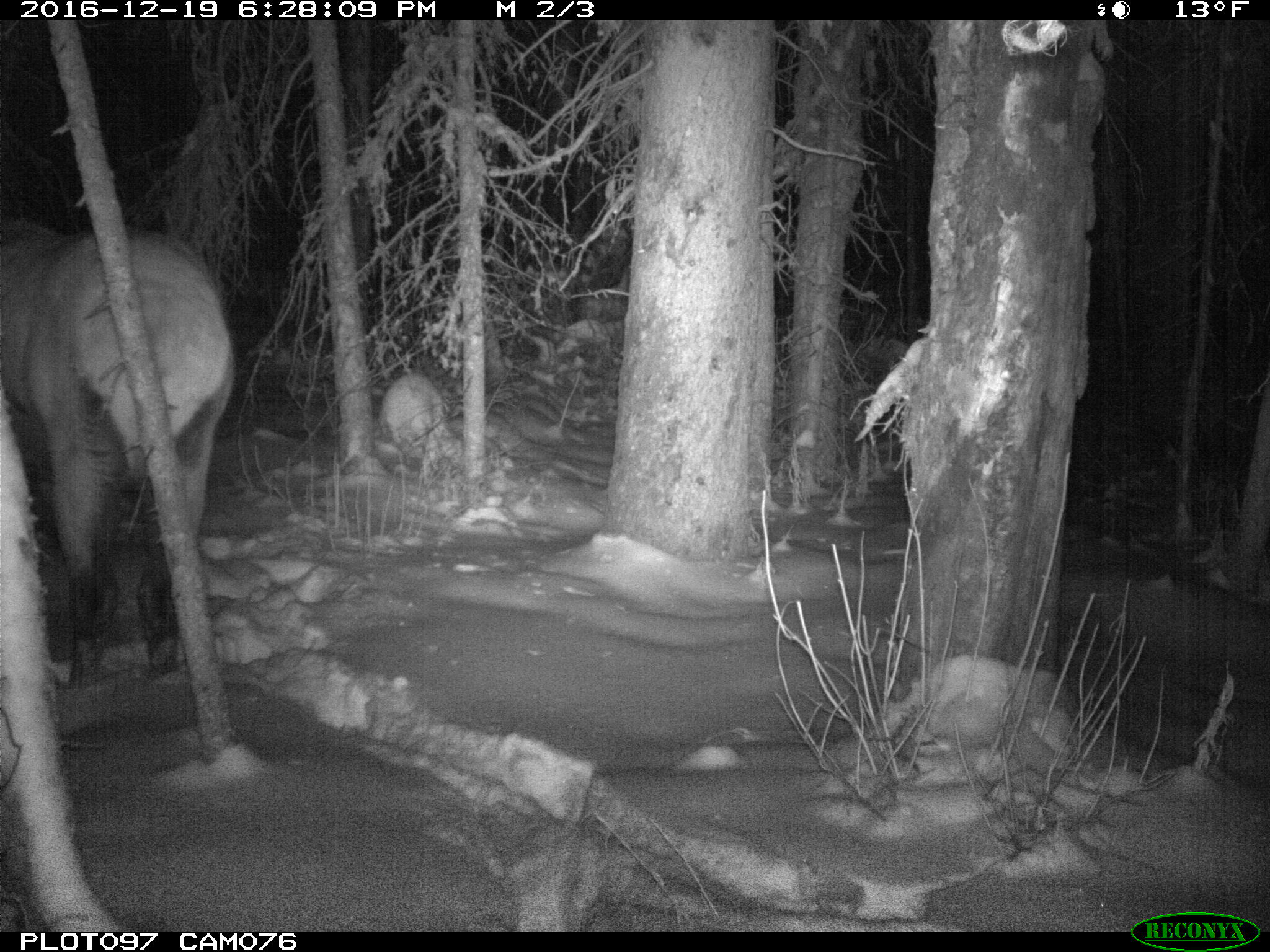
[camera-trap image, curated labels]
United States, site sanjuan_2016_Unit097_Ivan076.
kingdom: Animalia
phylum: Chordata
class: Mammalia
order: Artiodactyla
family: Cervidae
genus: Cervus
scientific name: Cervus elaphus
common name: red deer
Cervus elaphus (red deer).